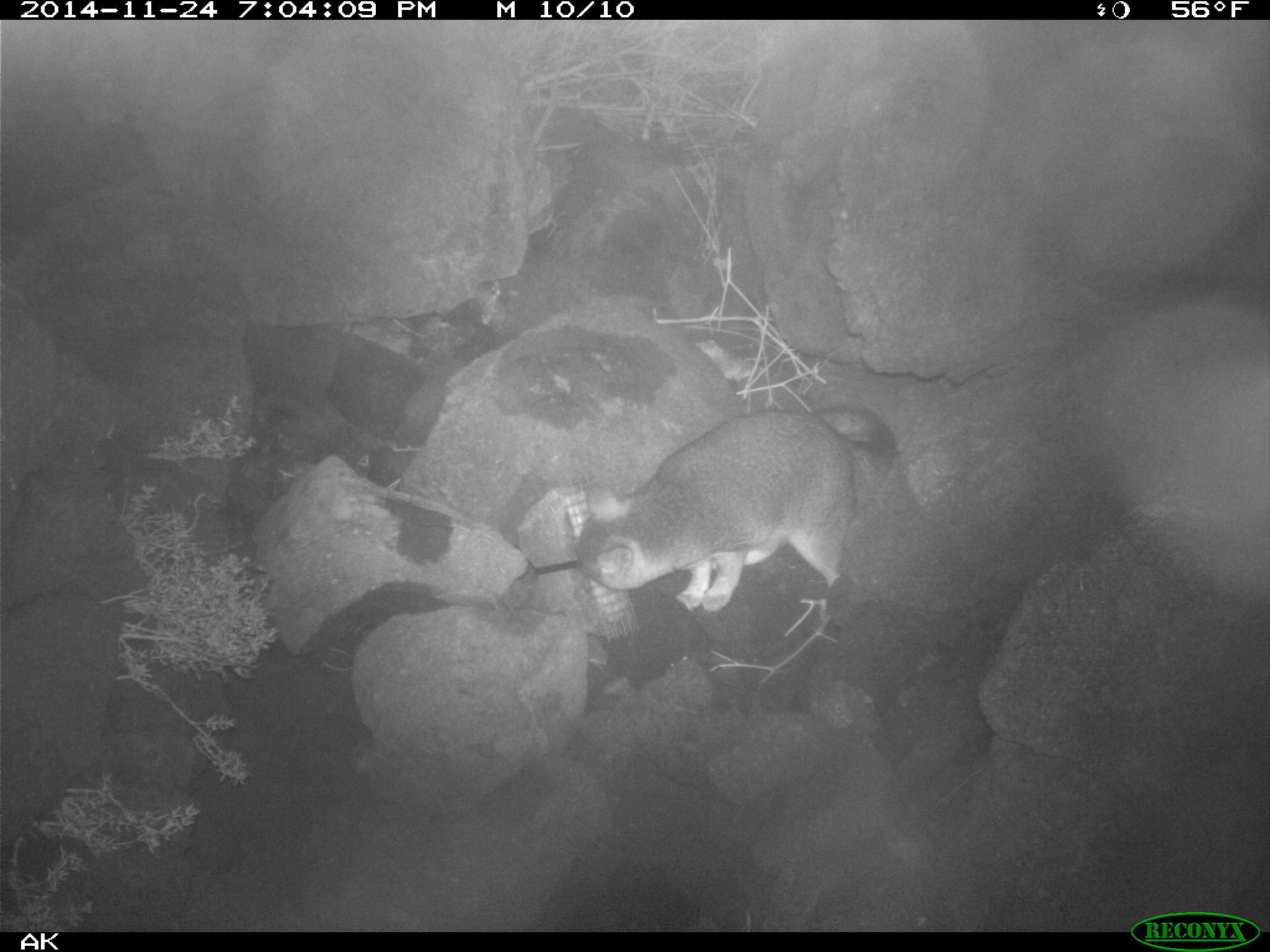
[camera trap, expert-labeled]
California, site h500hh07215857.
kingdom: Animalia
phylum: Chordata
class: Mammalia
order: Carnivora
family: Canidae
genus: Urocyon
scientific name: Urocyon littoralis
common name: island fox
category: fox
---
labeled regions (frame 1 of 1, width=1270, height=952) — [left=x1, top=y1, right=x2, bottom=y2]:
fox: [left=578, top=403, right=894, bottom=613]